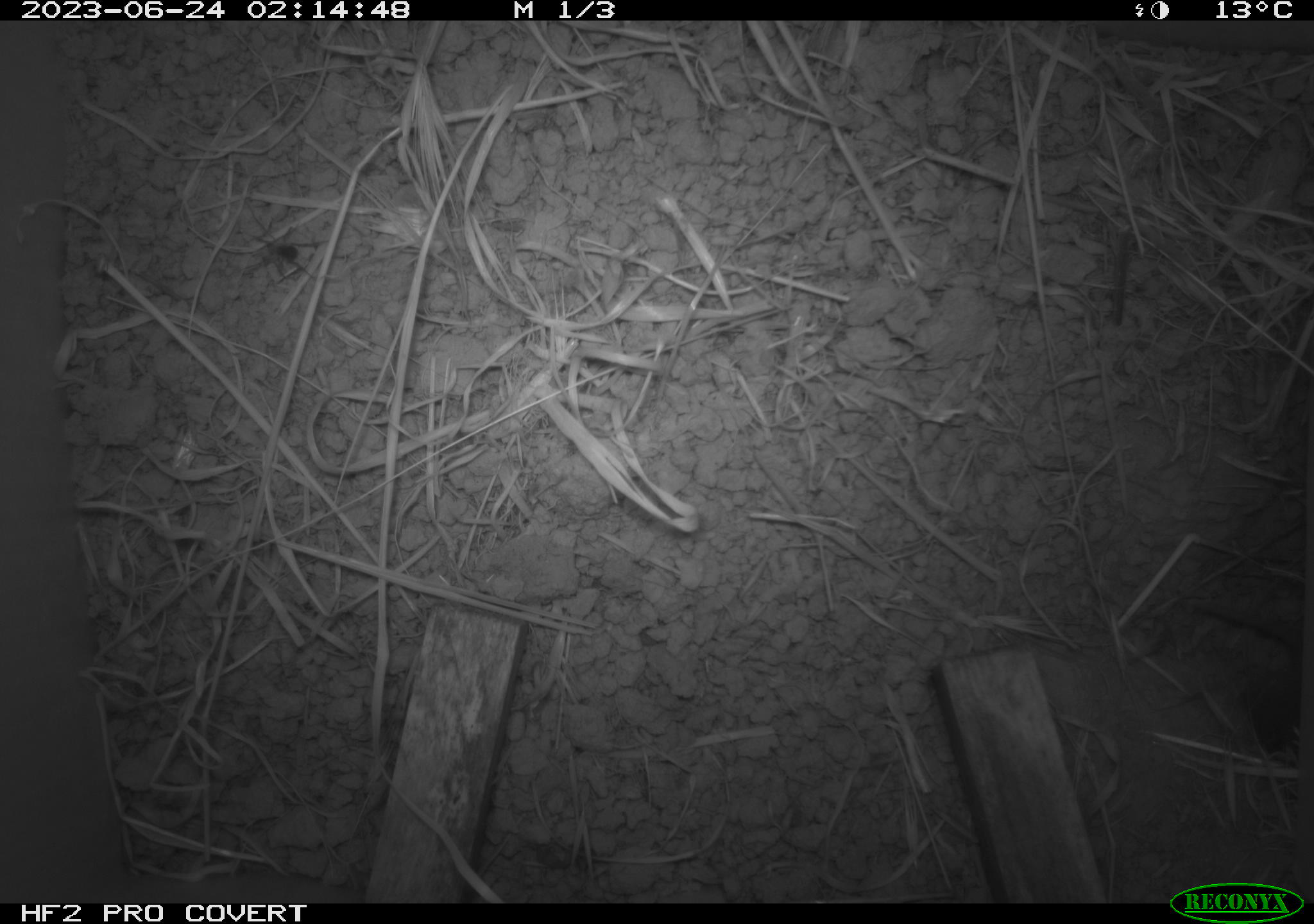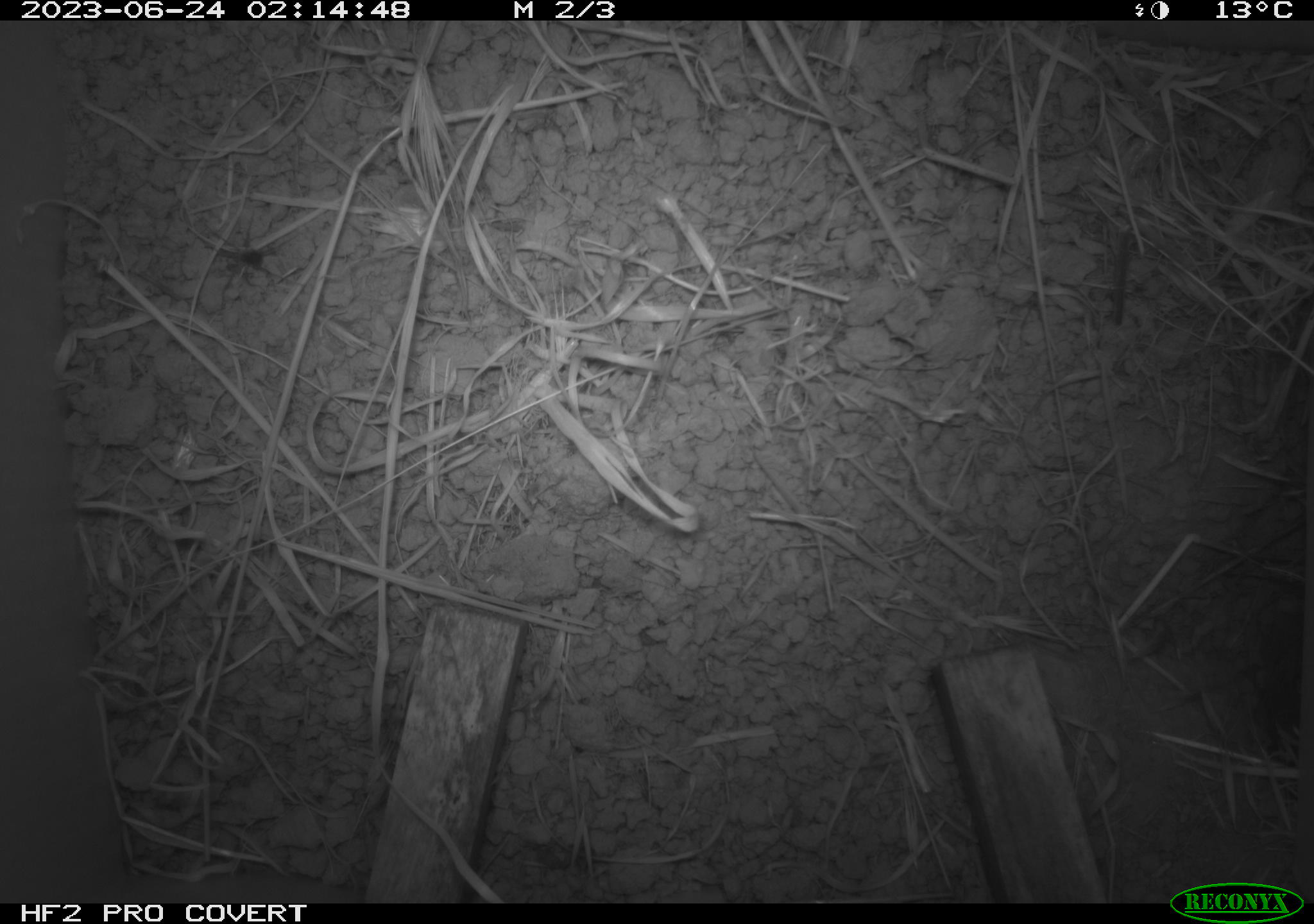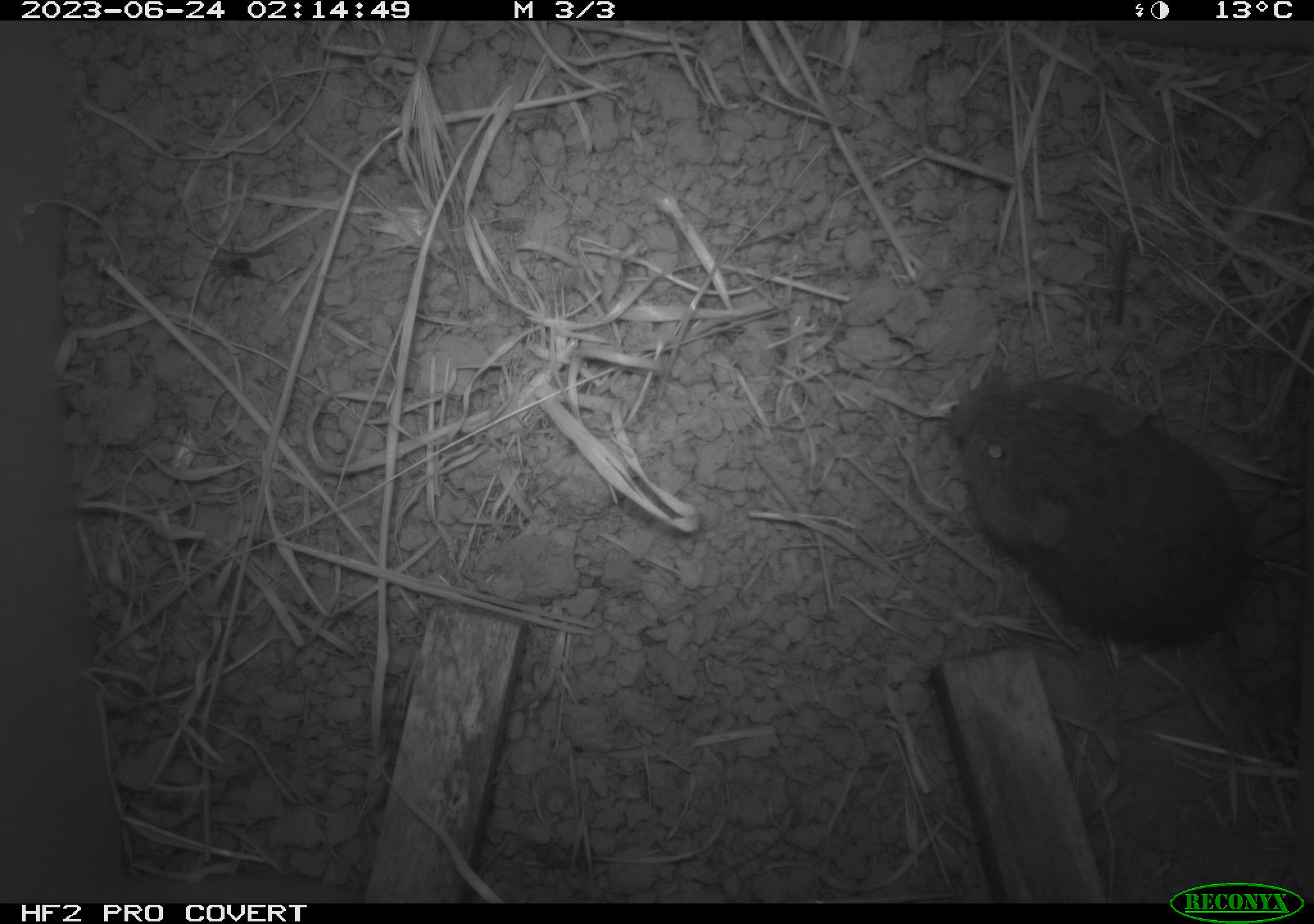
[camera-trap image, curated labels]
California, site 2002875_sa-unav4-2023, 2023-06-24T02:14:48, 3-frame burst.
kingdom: Animalia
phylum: Chordata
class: Mammalia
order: Rodentia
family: Cricetidae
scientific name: Arvicolinae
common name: voles, lemmings, and muskrats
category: arvicolinae subfamily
Arvicolinae subfamily (voles, lemmings, and muskrats) (Arvicolinae).